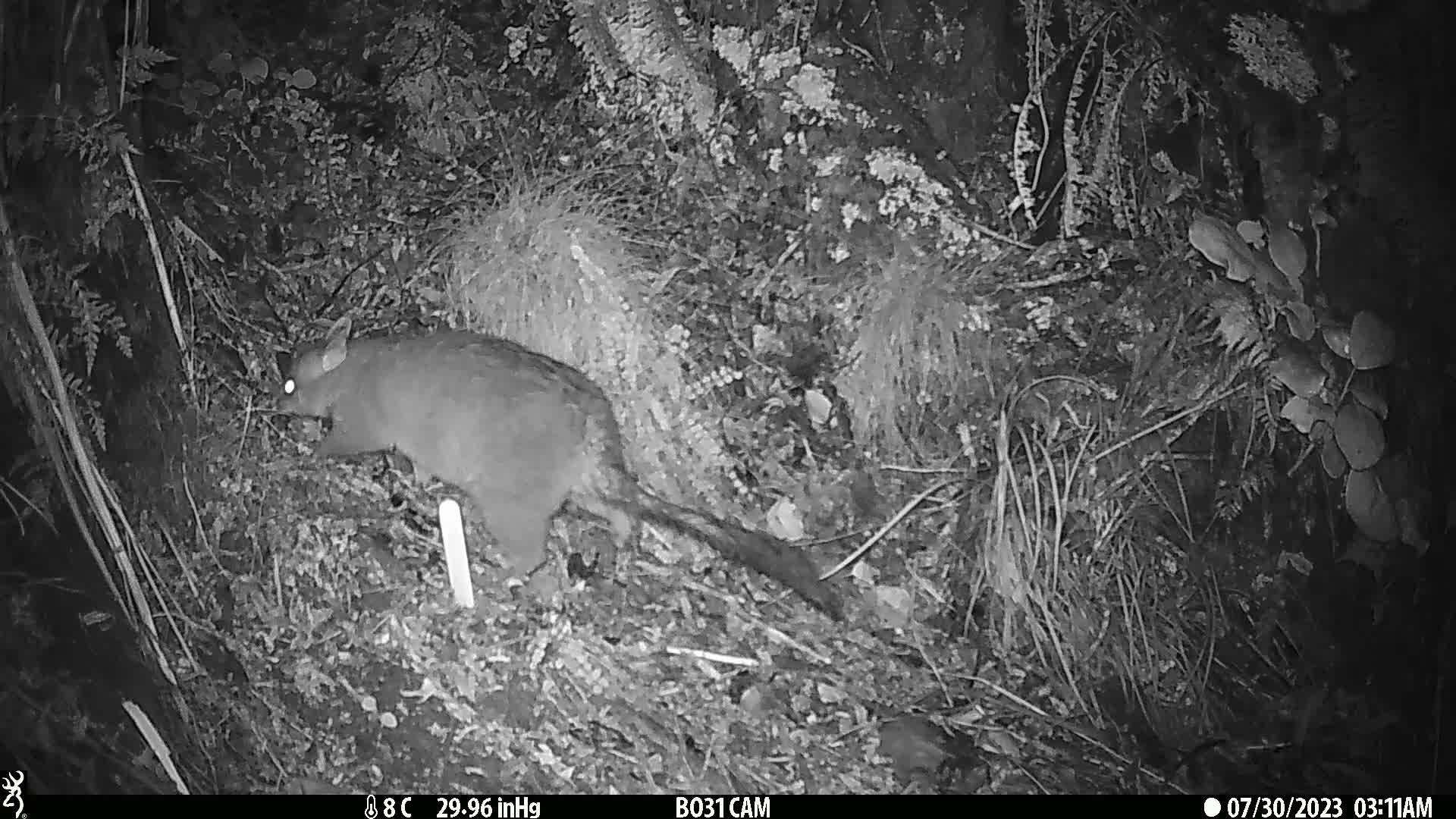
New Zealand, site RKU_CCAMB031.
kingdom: Animalia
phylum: Chordata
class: Mammalia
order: Diprotodontia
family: Phalangeridae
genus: Trichosurus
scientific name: Trichosurus vulpecula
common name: common brushtail possum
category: possum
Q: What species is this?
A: Possum (common brushtail possum) (Trichosurus vulpecula).